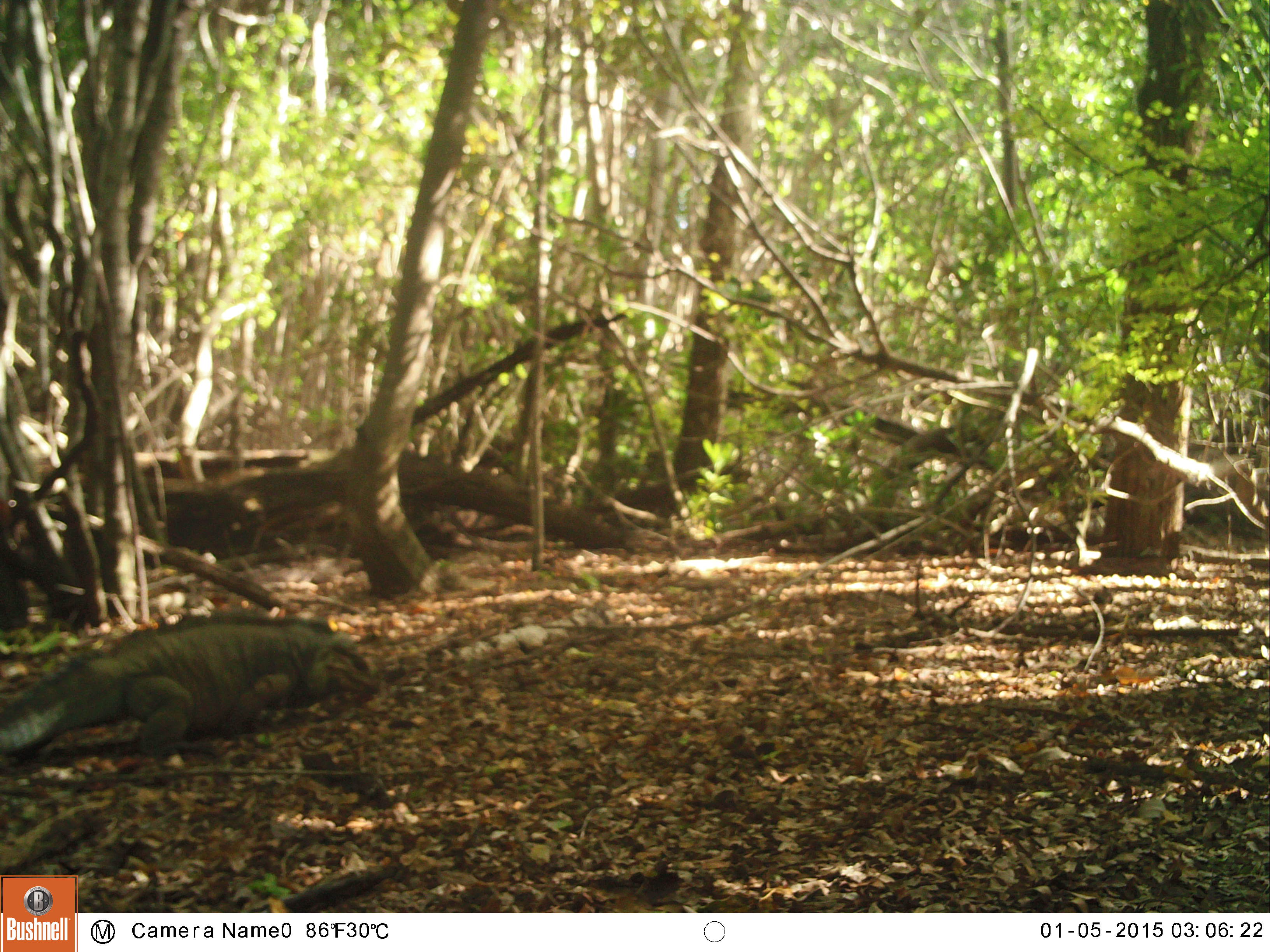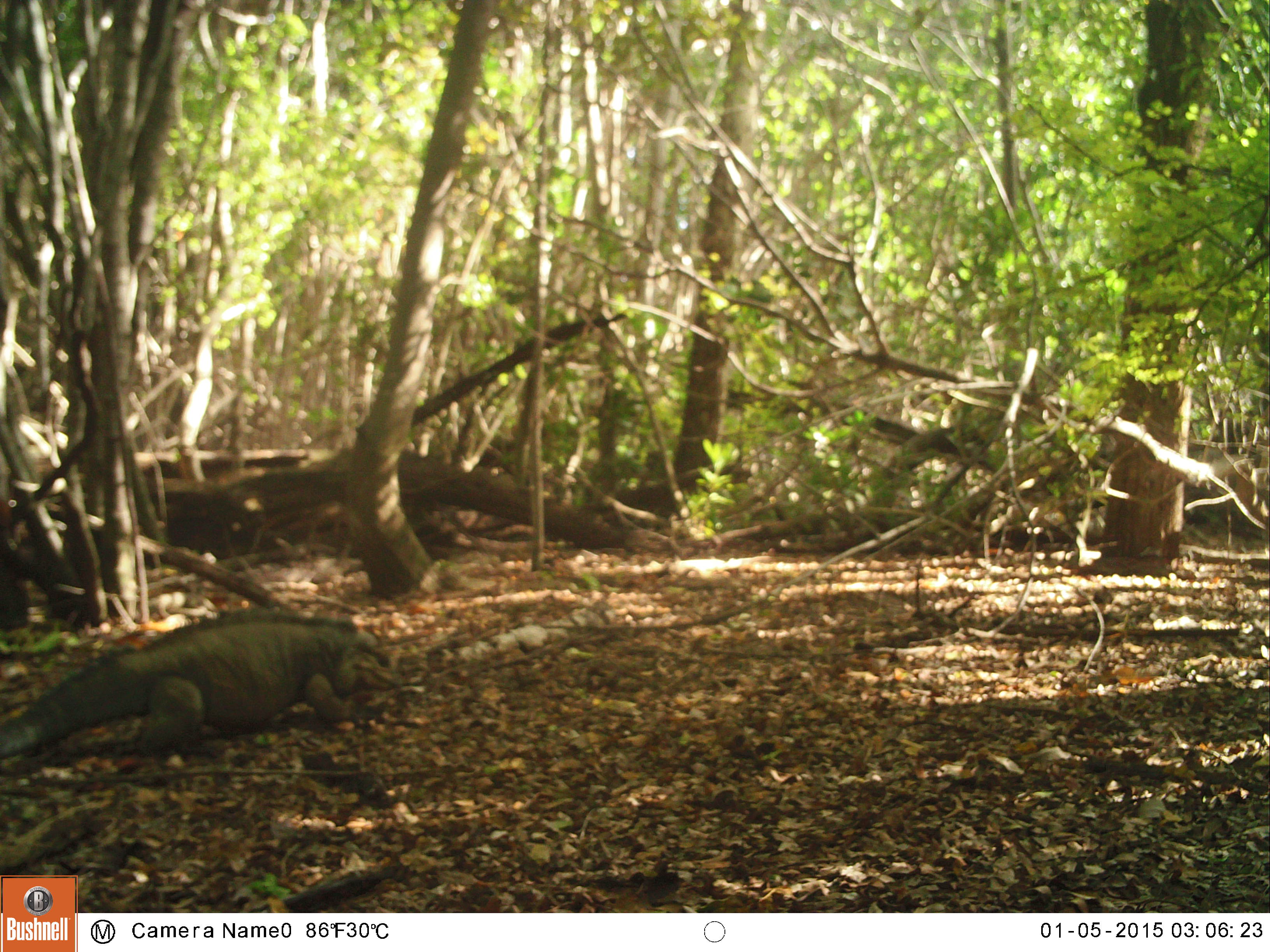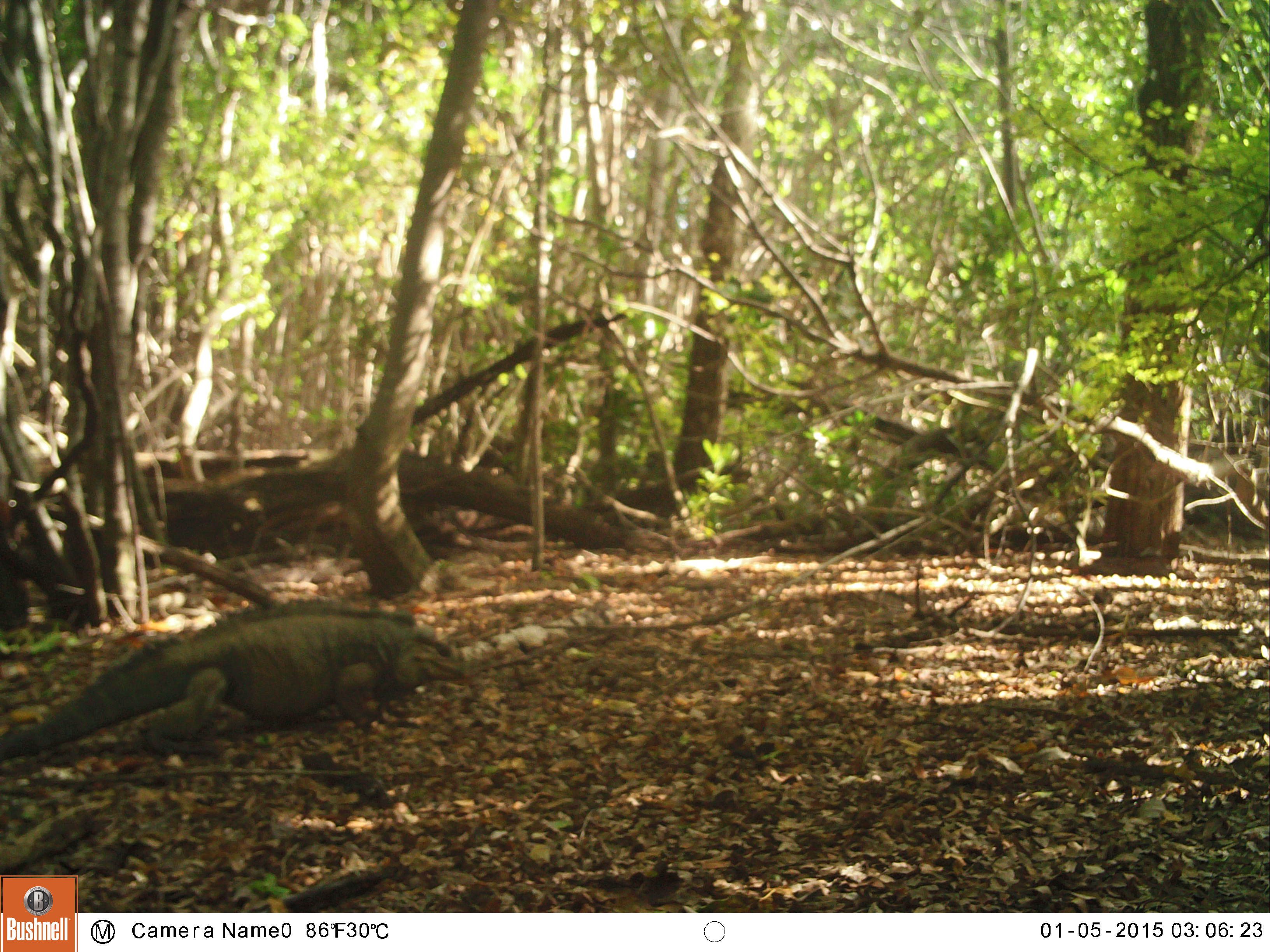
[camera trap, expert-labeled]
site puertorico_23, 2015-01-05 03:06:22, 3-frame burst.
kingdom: Animalia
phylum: Chordata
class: Reptilia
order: Squamata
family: Iguanidae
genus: Iguana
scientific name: Iguana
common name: typical iguanas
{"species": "Iguana (typical iguanas)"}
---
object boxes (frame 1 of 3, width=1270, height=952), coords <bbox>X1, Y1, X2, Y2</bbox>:
iguana: <bbox>0, 615, 377, 765</bbox>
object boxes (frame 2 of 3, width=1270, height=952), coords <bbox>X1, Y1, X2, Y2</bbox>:
iguana: <bbox>0, 613, 393, 763</bbox>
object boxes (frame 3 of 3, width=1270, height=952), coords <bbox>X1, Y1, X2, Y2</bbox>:
iguana: <bbox>0, 609, 477, 756</bbox>